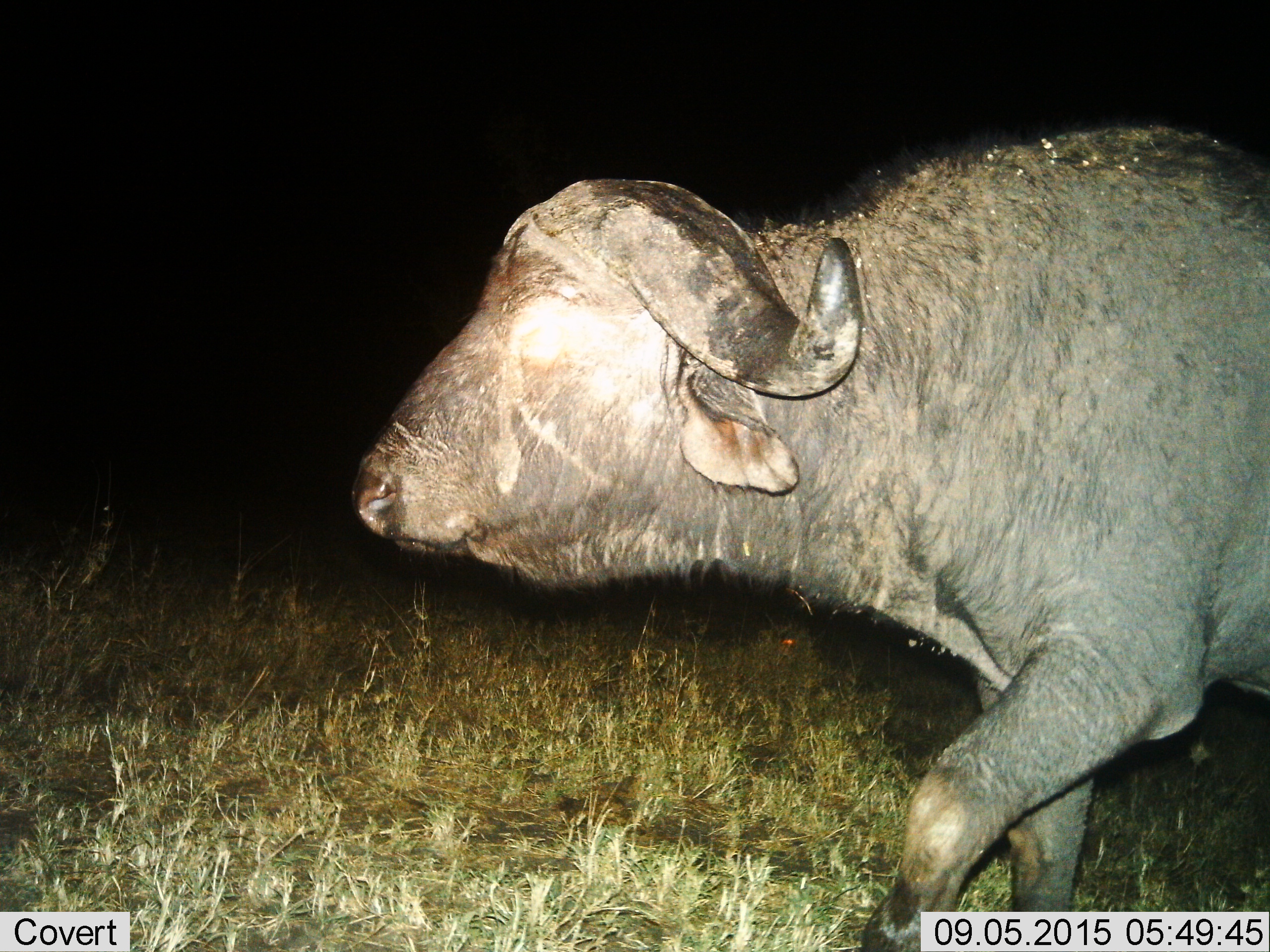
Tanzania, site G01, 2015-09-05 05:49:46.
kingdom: Animalia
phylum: Chordata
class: Mammalia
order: Artiodactyla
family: Bovidae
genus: Syncerus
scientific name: Syncerus caffer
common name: cape buffalo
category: buffalo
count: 1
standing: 21%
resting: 0%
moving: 89%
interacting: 0%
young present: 0%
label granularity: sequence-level